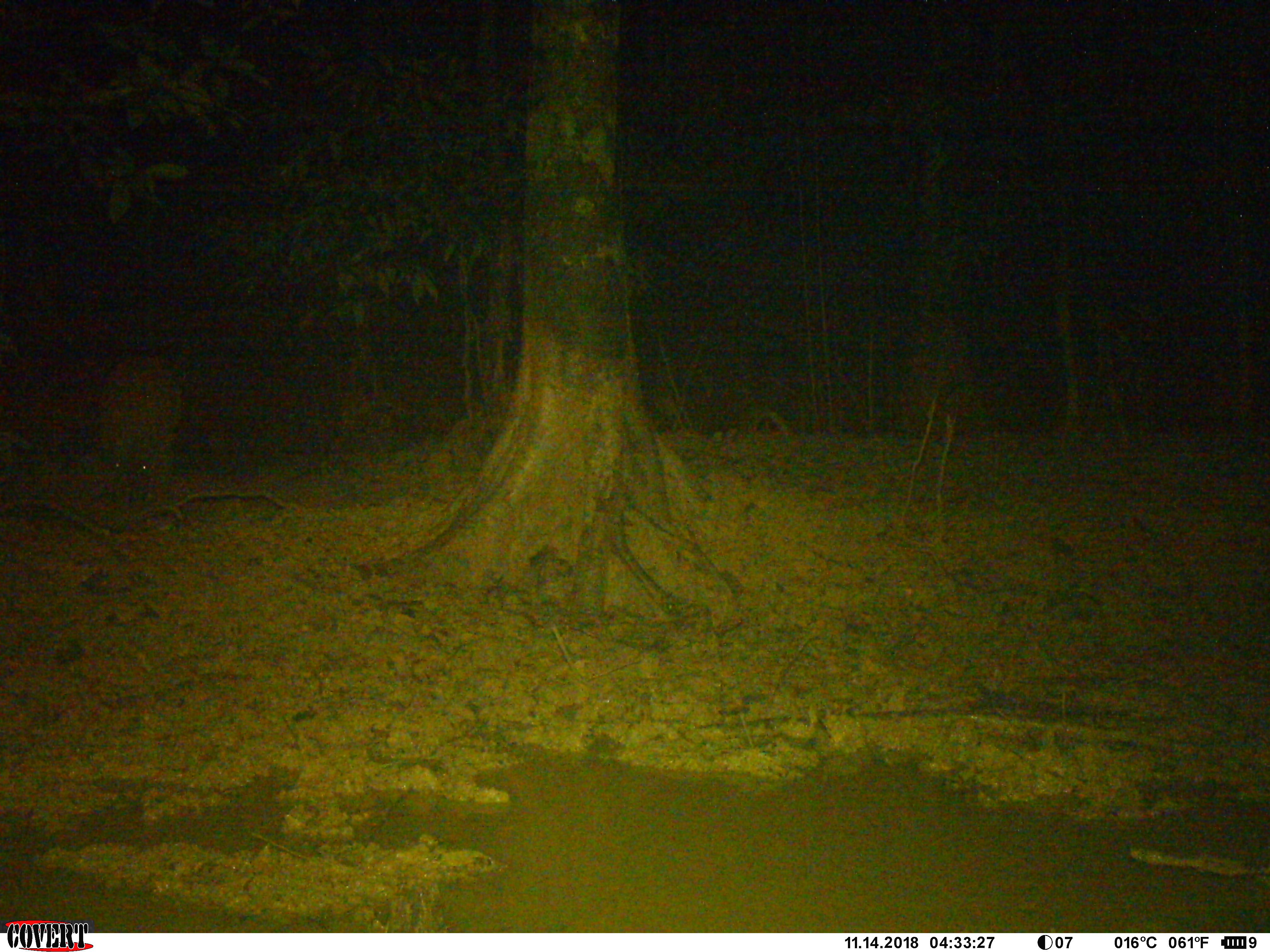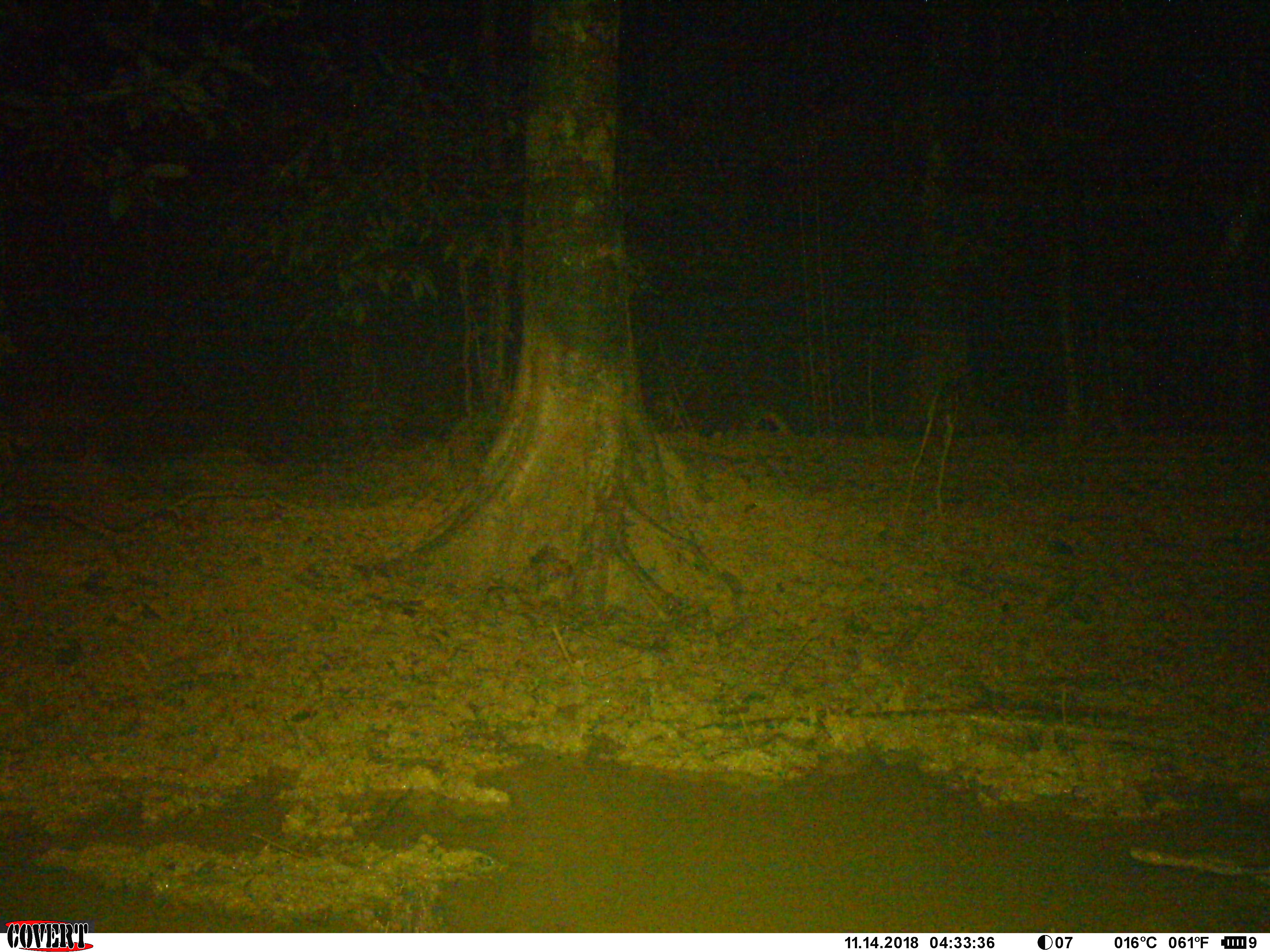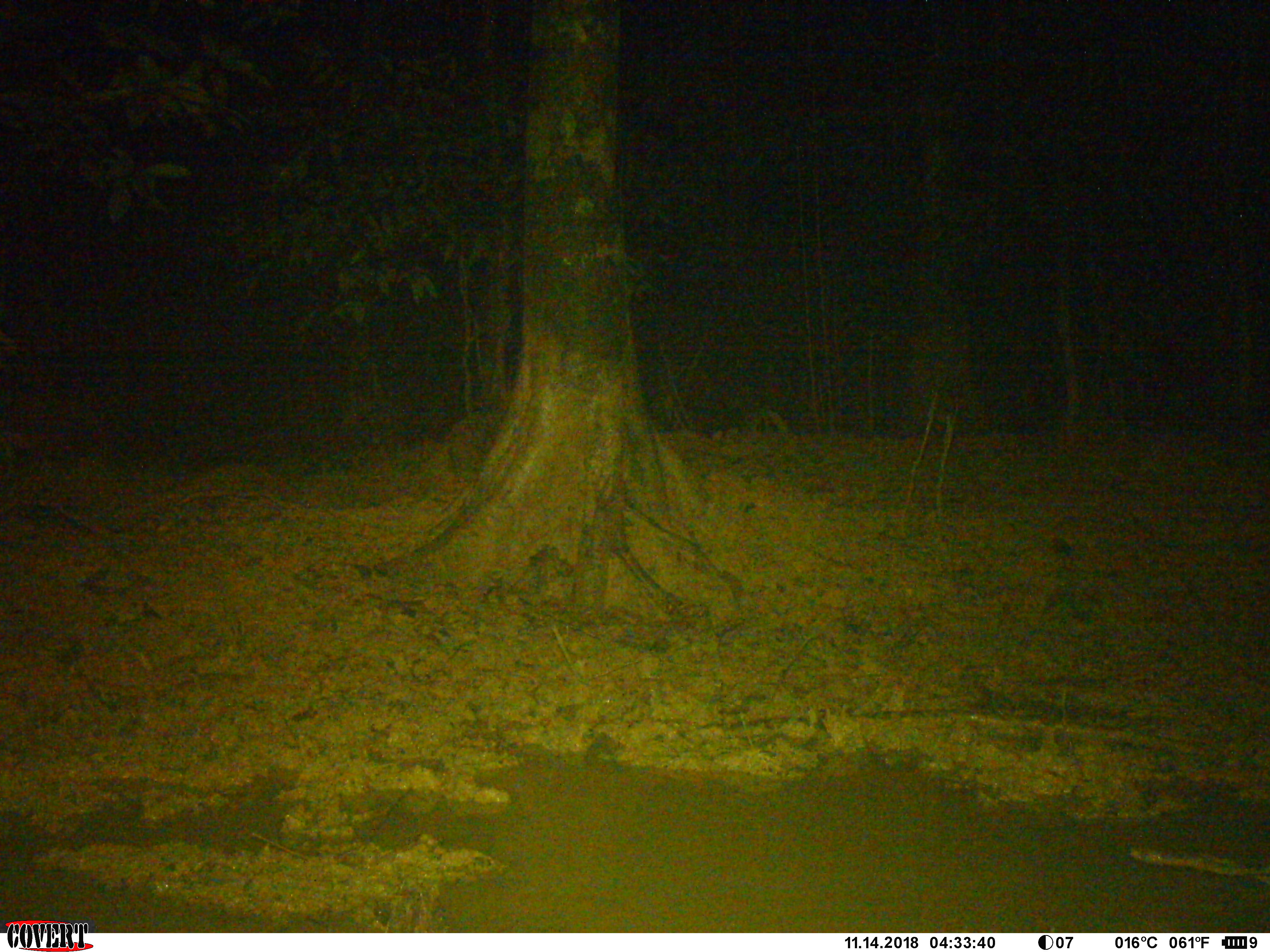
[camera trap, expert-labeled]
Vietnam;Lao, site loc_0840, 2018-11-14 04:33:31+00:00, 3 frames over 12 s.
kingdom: Animalia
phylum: Chordata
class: Mammalia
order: Artiodactyla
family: Suidae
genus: Sus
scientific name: Sus scrofa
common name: eurasian wild pig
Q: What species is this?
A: Eurasian wild pig (Sus scrofa).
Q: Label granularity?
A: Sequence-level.